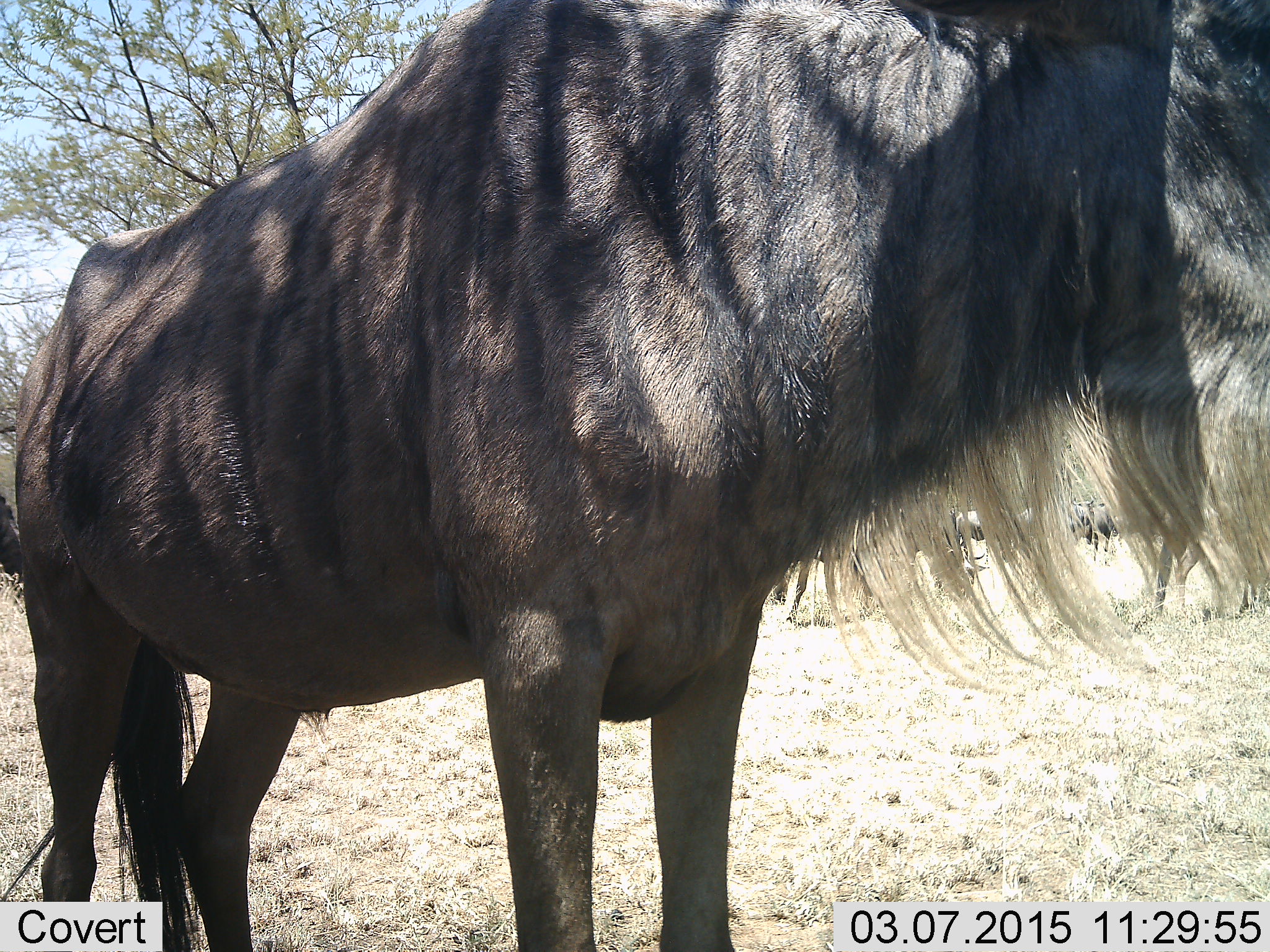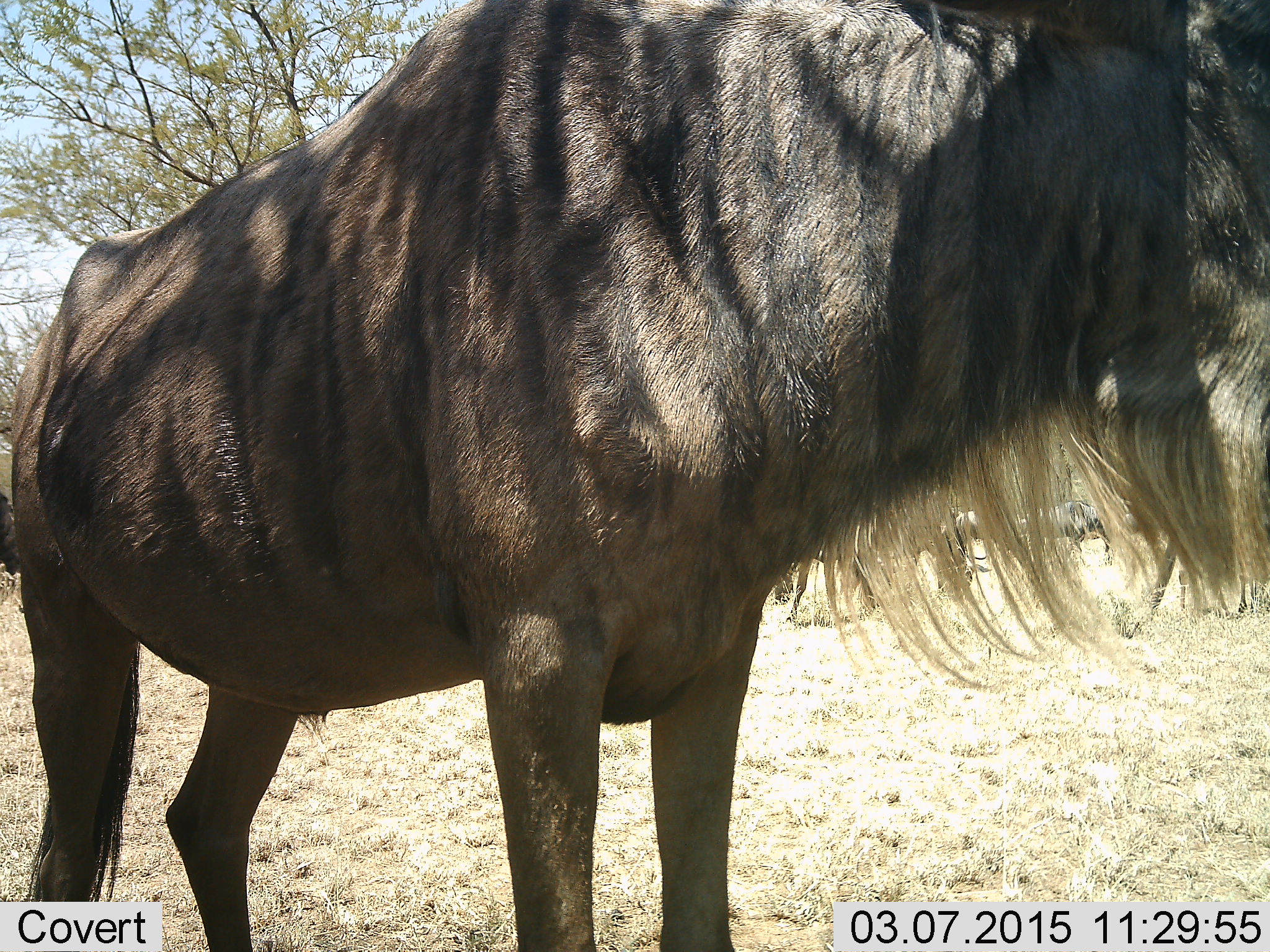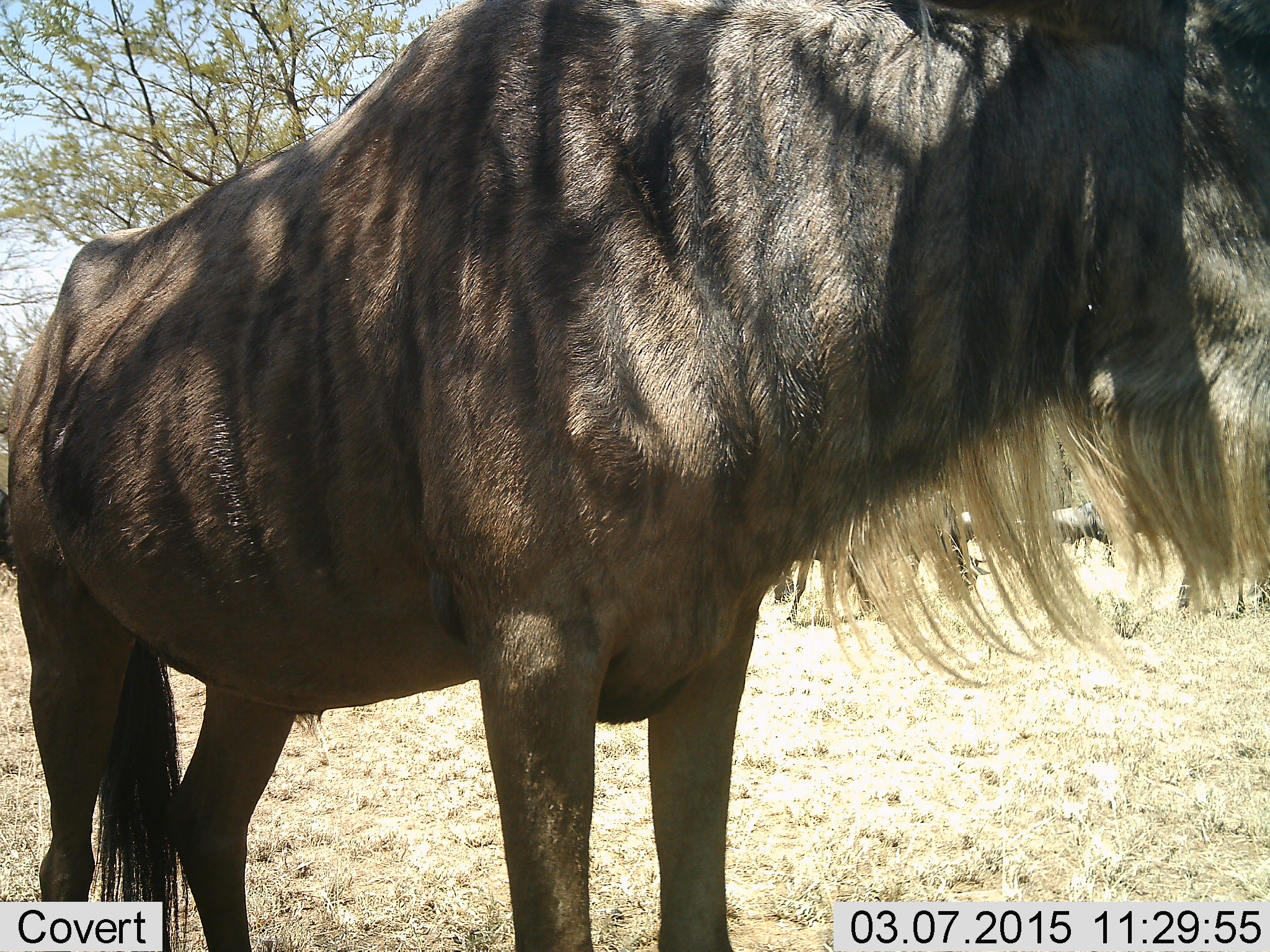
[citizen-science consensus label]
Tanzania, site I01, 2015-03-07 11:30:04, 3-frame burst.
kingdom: Animalia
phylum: Chordata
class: Mammalia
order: Artiodactyla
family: Bovidae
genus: Connochaetes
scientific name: Connochaetes taurinus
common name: blue wildebeest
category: wildebeest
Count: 1.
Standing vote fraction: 100%.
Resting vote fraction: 0%.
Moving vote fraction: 10%.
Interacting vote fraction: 0%.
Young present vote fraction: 0%.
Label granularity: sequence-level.